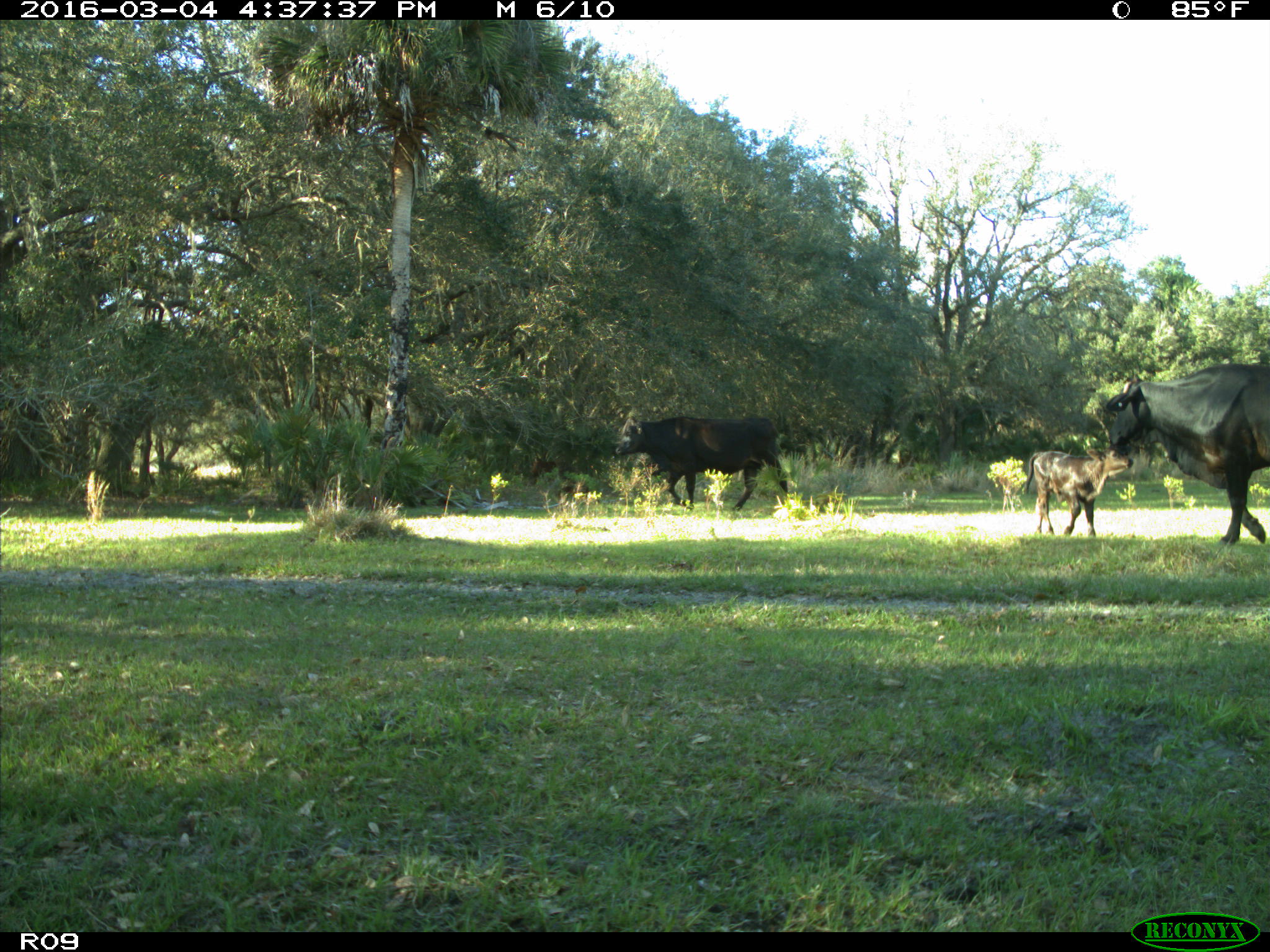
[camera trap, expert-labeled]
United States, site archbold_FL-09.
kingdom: Animalia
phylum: Chordata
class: Mammalia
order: Artiodactyla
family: Bovidae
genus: Bos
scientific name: Bos taurus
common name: domestic cow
Bos taurus (domestic cow).